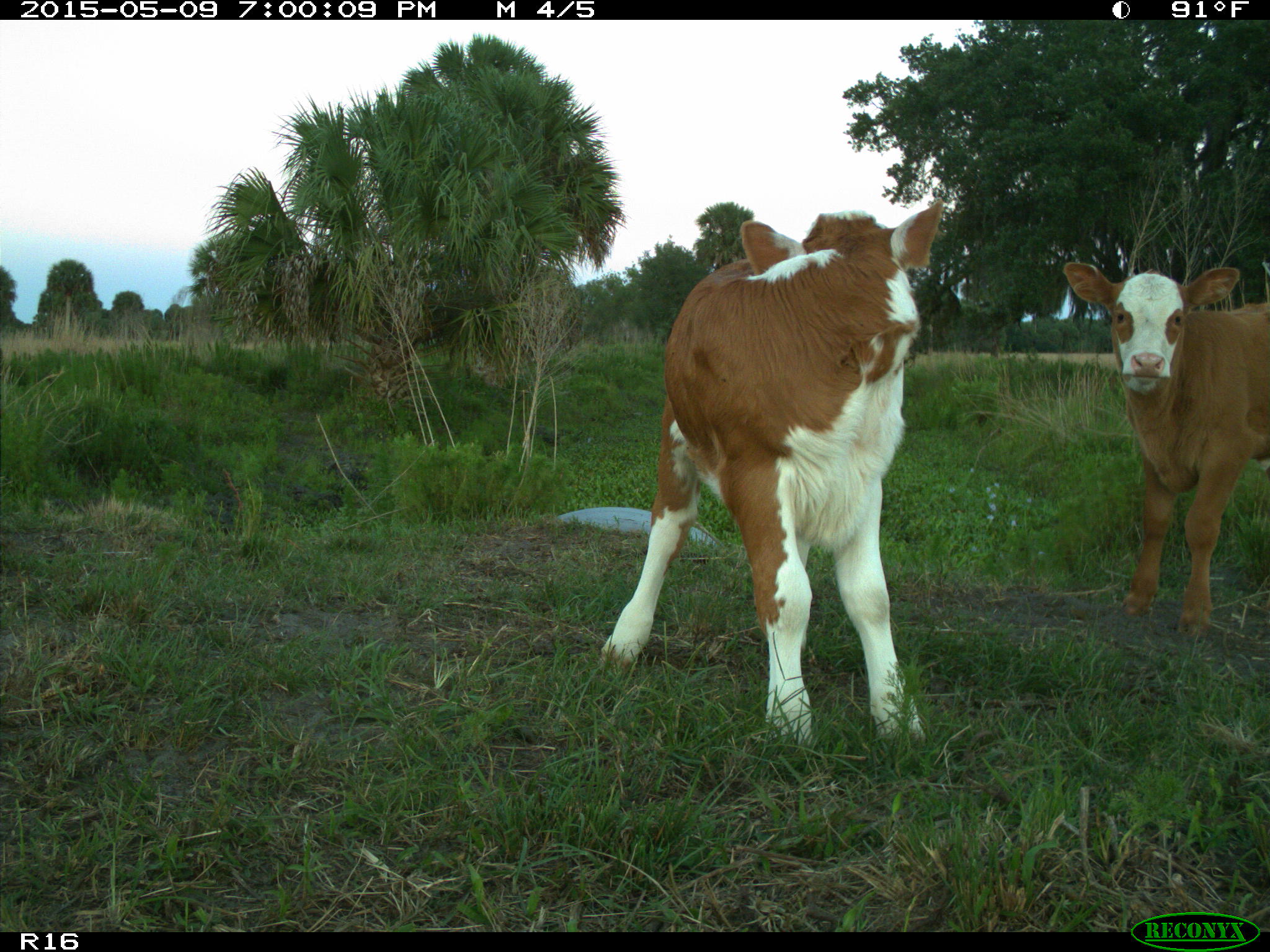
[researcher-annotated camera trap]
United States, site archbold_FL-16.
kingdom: Animalia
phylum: Chordata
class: Mammalia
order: Artiodactyla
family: Bovidae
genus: Bos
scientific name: Bos taurus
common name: domestic cow